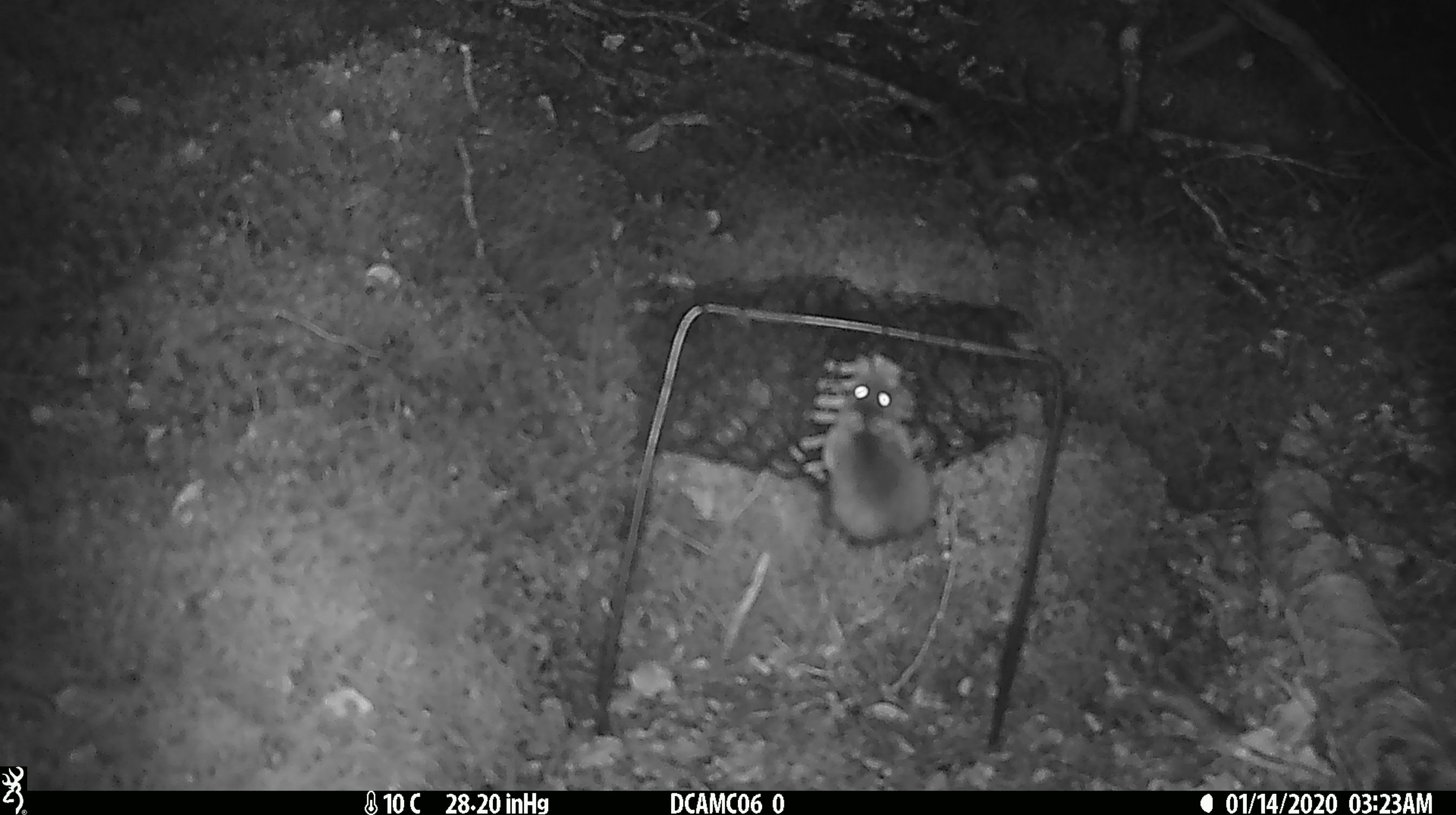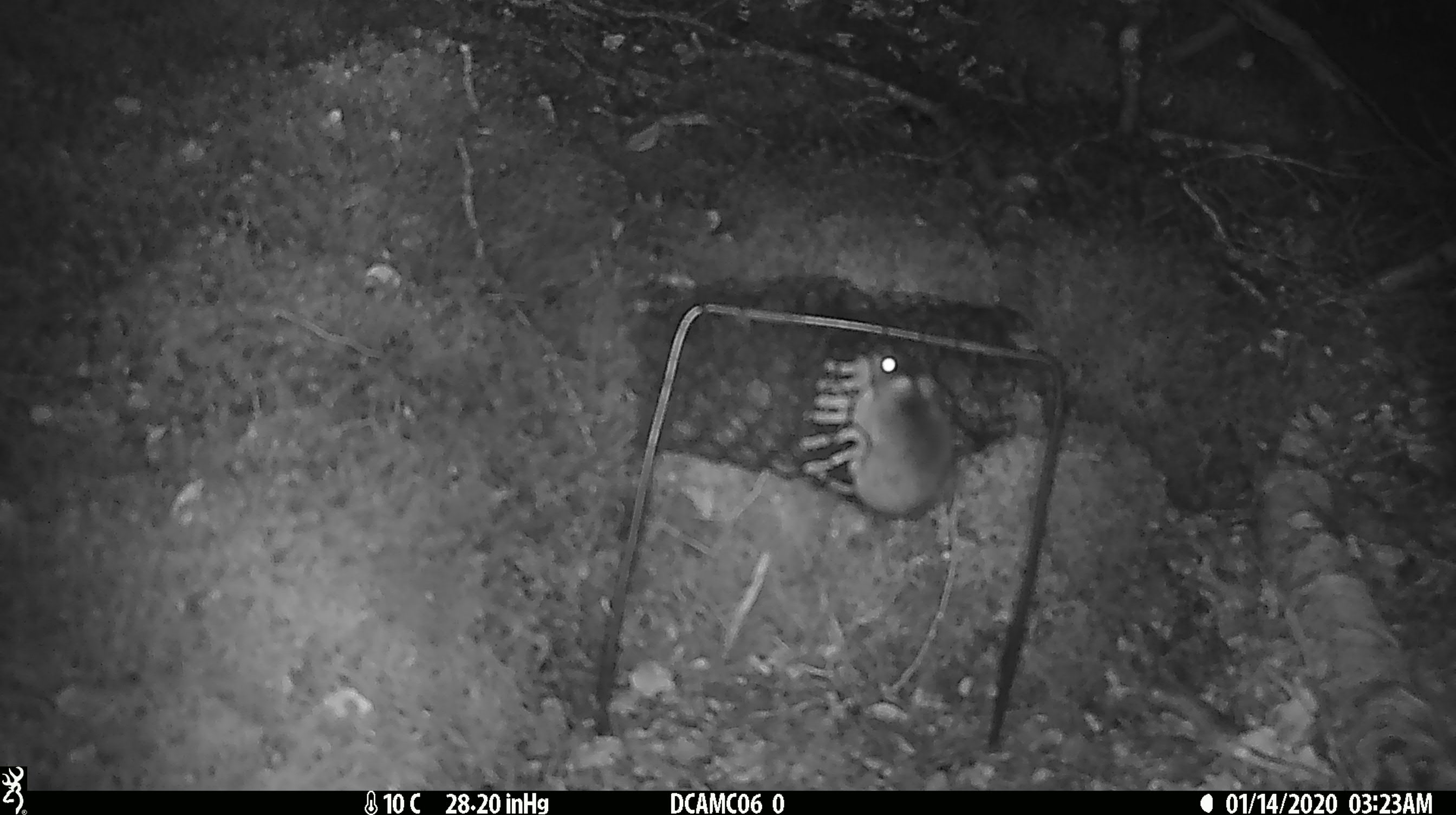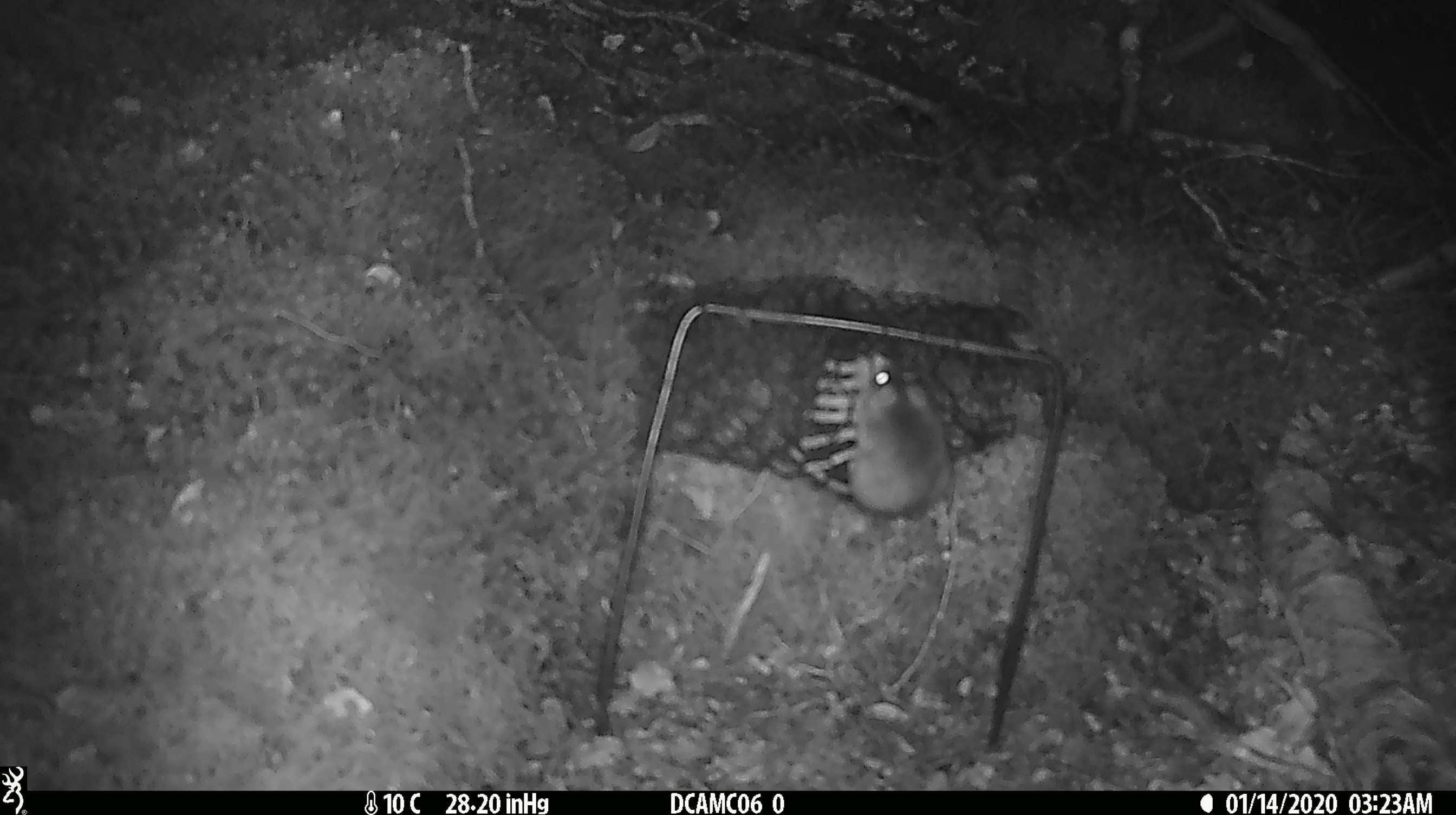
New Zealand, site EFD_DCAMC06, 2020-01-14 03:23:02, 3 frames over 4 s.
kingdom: Animalia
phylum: Chordata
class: Mammalia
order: Rodentia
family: Muridae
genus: Mus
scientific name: Mus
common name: mouse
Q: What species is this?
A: Mouse (Mus).